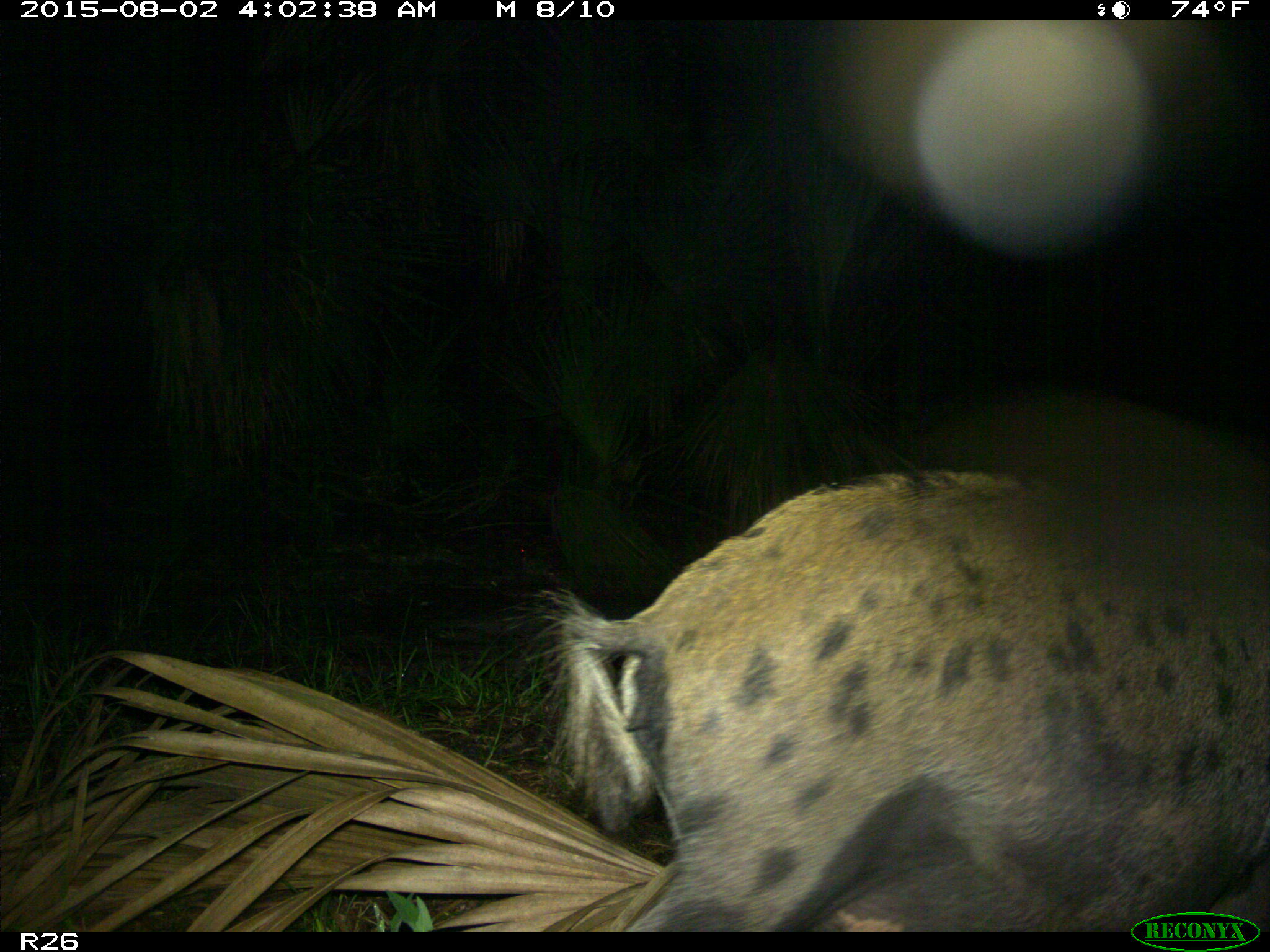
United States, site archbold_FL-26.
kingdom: Animalia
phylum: Chordata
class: Mammalia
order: Artiodactyla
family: Suidae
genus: Sus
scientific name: Sus scrofa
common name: wild boar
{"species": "Sus scrofa (wild boar)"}